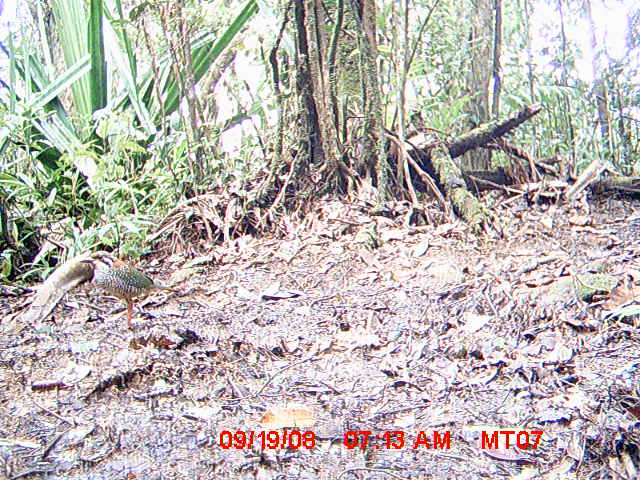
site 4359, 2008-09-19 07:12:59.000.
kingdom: Animalia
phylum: Chordata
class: Aves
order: Coraciiformes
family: Brachypteraciidae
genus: Brachypteracias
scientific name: Brachypteracias squamiger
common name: scaly ground-roller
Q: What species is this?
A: Brachypteracias squamiger (scaly ground-roller).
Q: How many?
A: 1.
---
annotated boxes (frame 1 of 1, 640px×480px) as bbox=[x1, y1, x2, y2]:
brachypteracias squamiger: bbox=[79, 250, 179, 326]